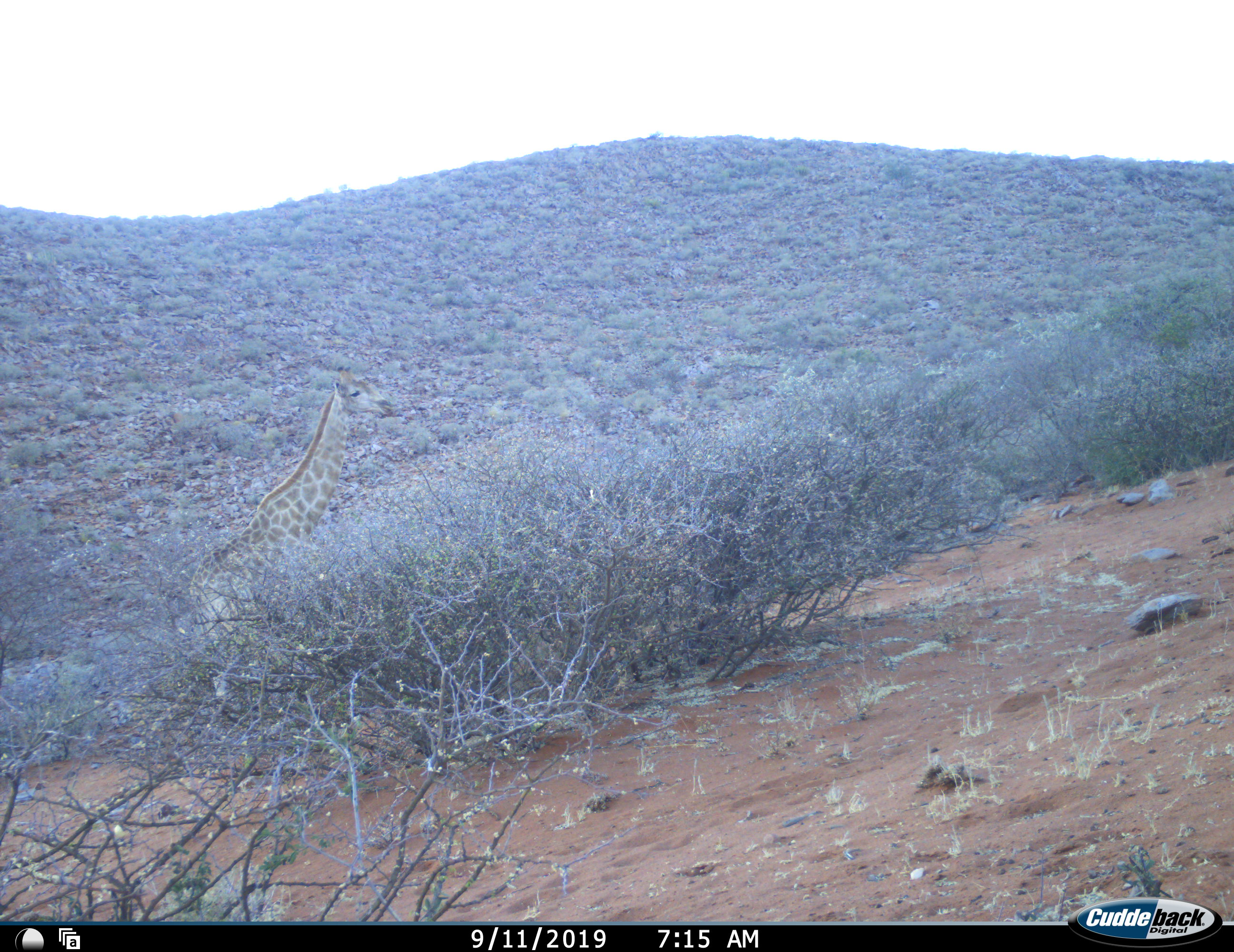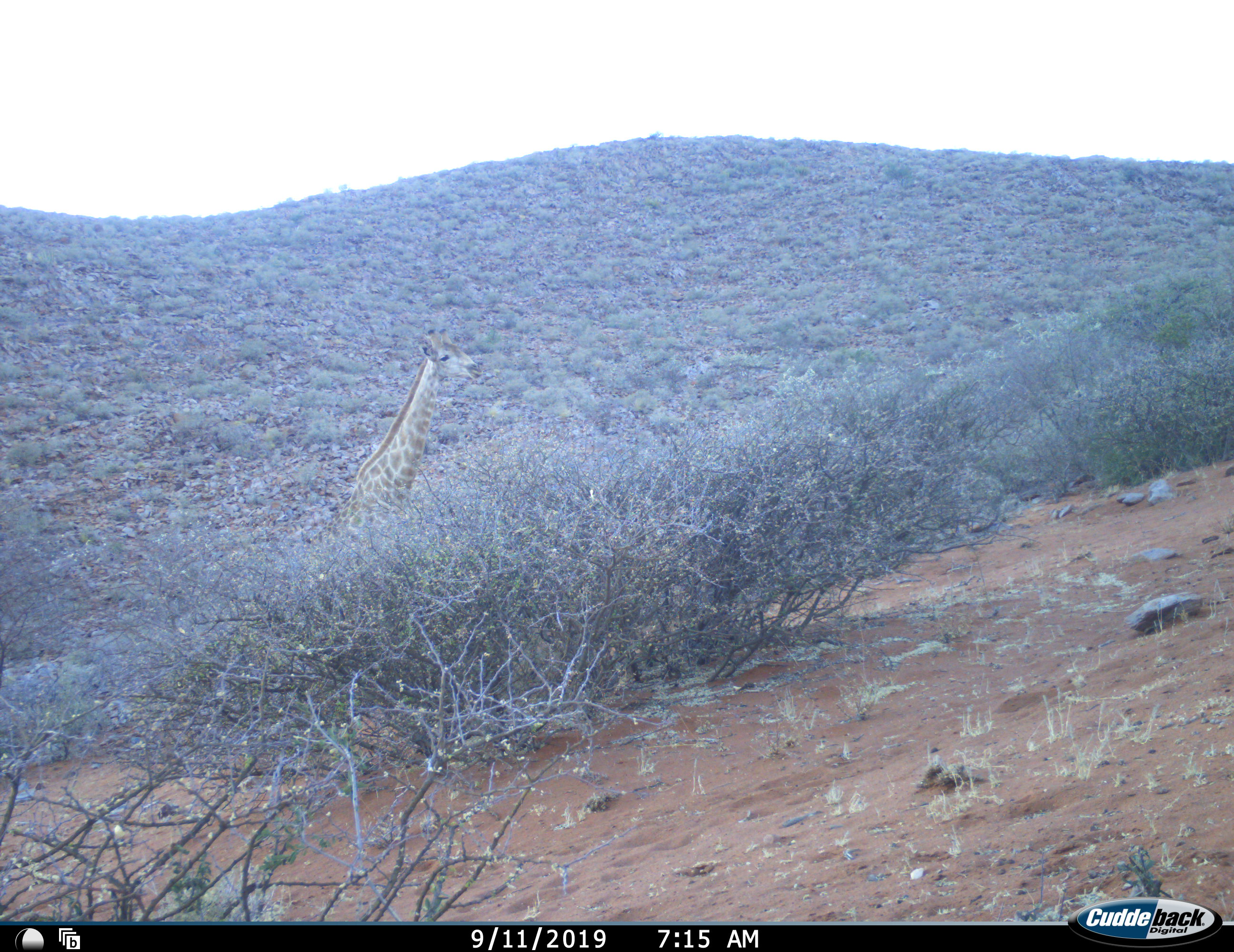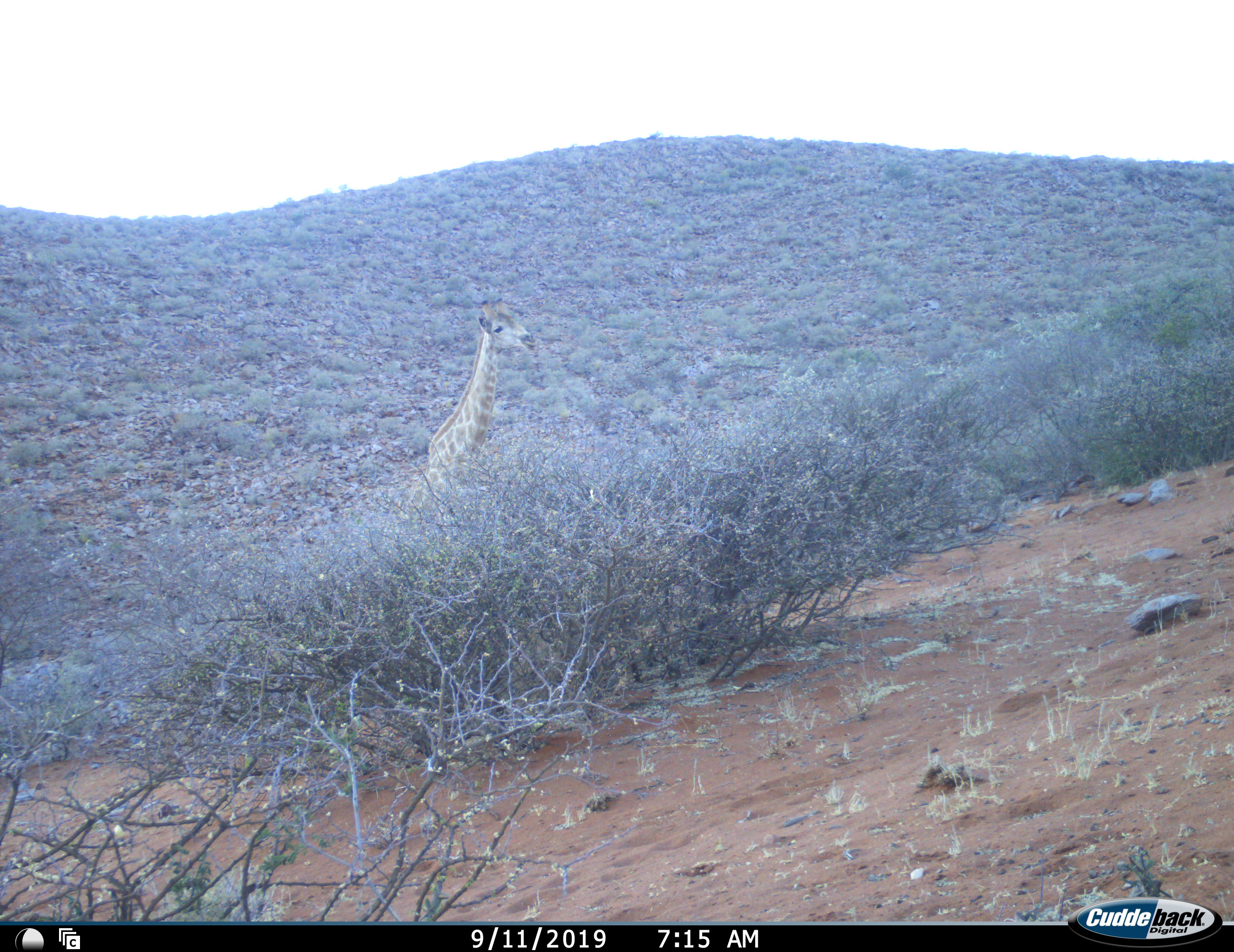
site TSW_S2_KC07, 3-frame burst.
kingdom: Animalia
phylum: Chordata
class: Mammalia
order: Artiodactyla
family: Giraffidae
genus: Giraffa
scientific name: Giraffa camelopardalis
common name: giraffe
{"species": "giraffe (Giraffa camelopardalis)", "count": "1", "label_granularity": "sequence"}